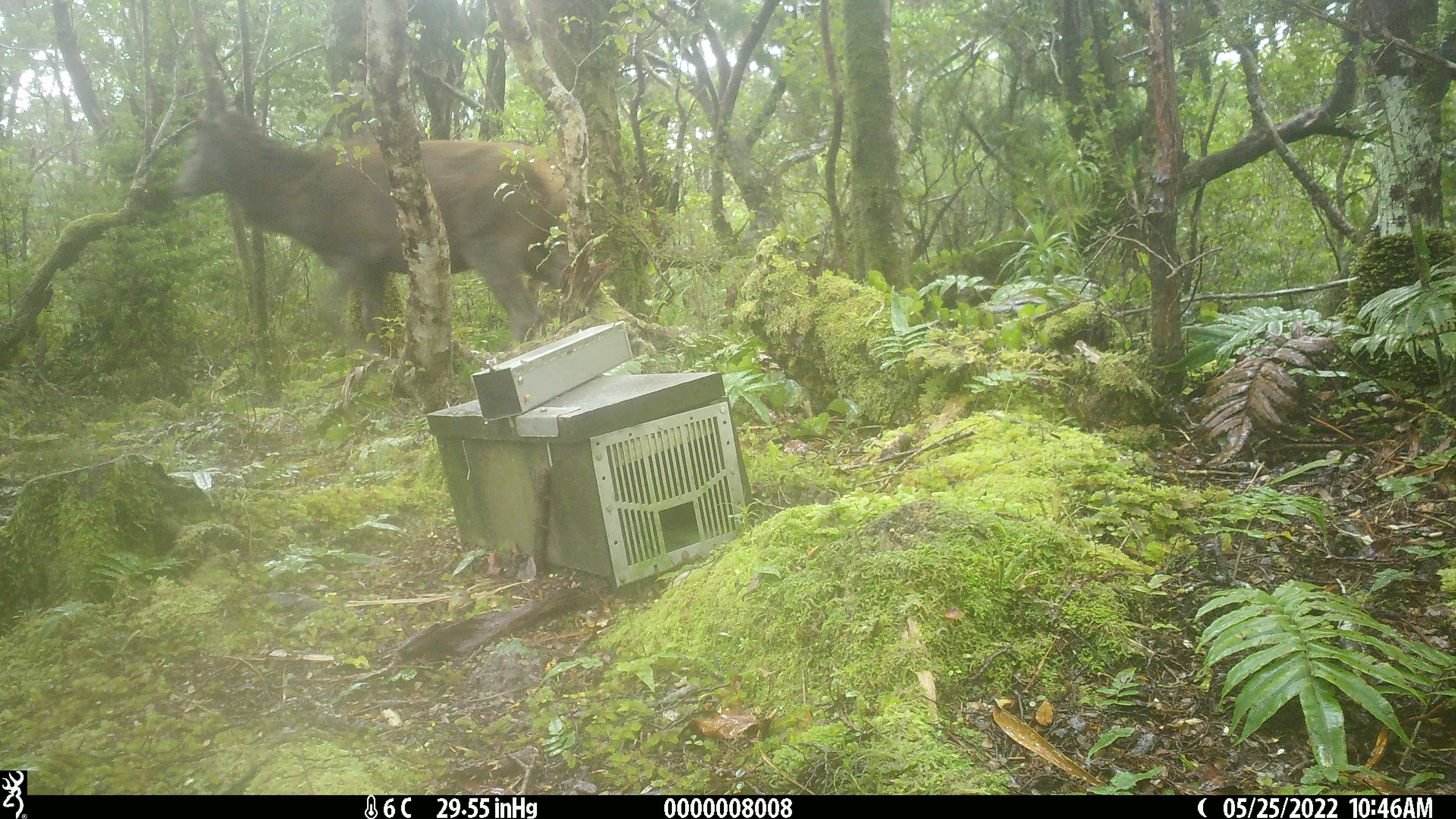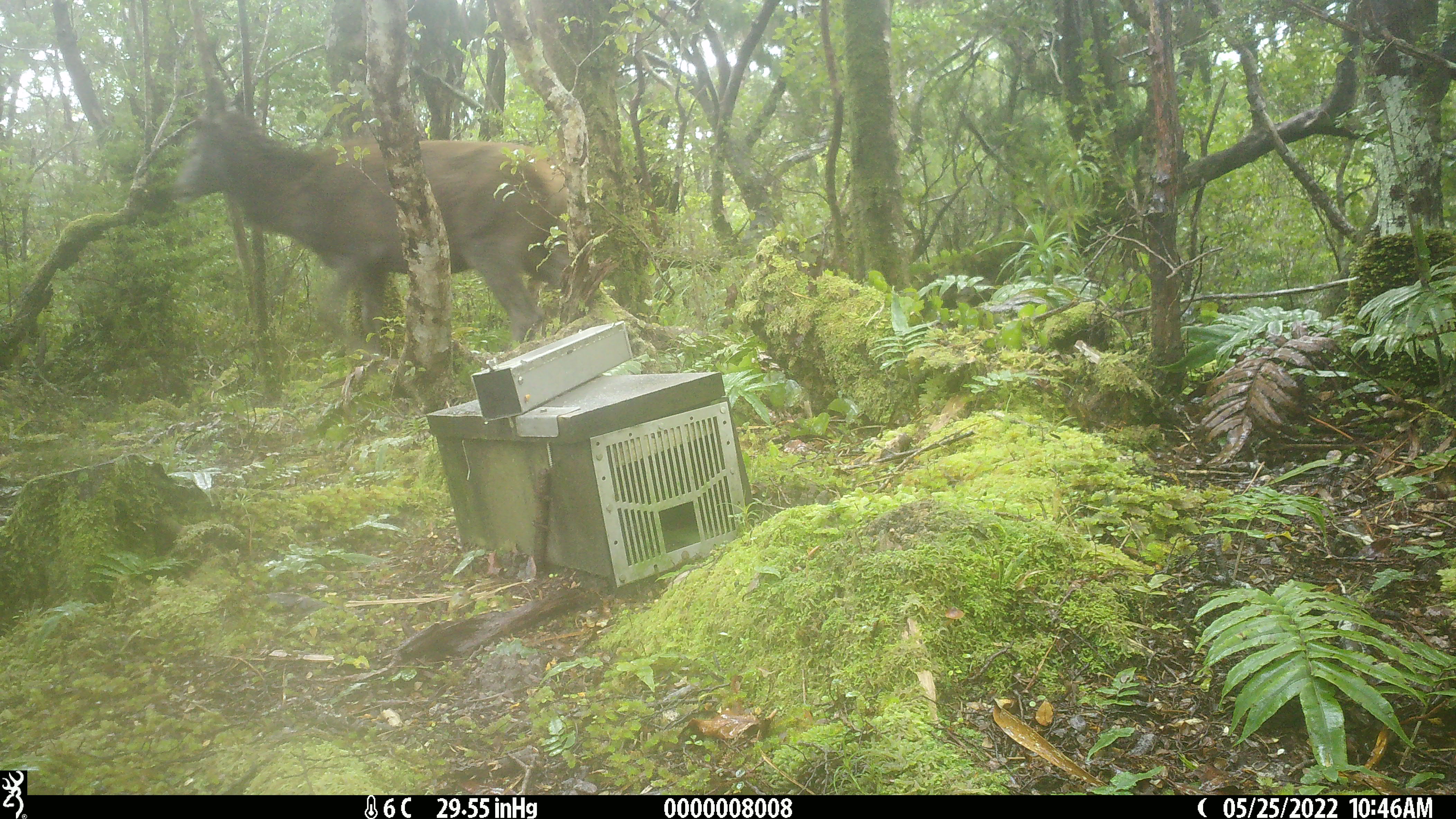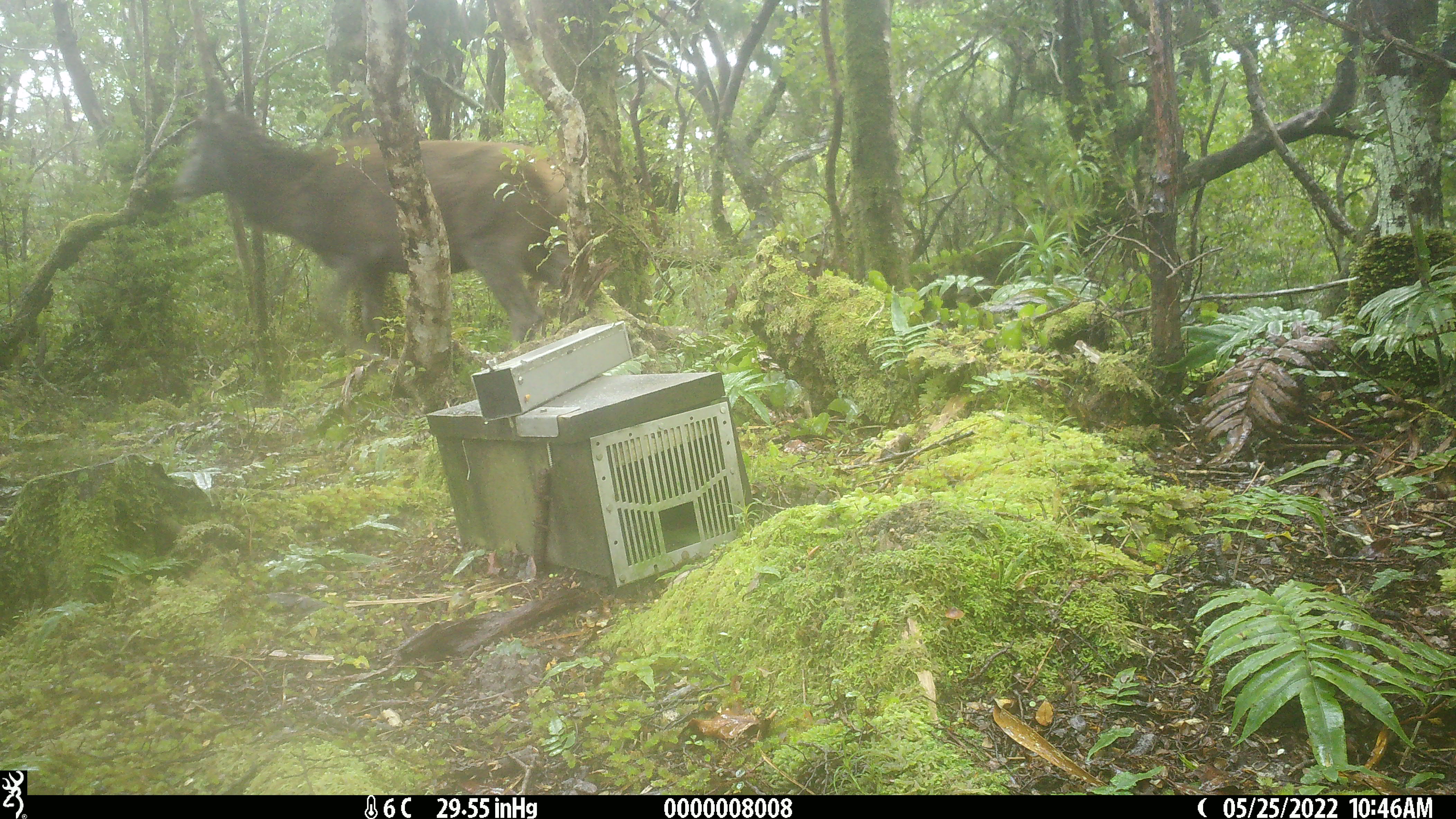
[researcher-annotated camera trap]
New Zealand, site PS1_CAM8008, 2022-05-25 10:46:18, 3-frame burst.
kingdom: Animalia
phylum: Chordata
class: Mammalia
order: Artiodactyla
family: Cervidae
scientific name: Cervidae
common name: deer